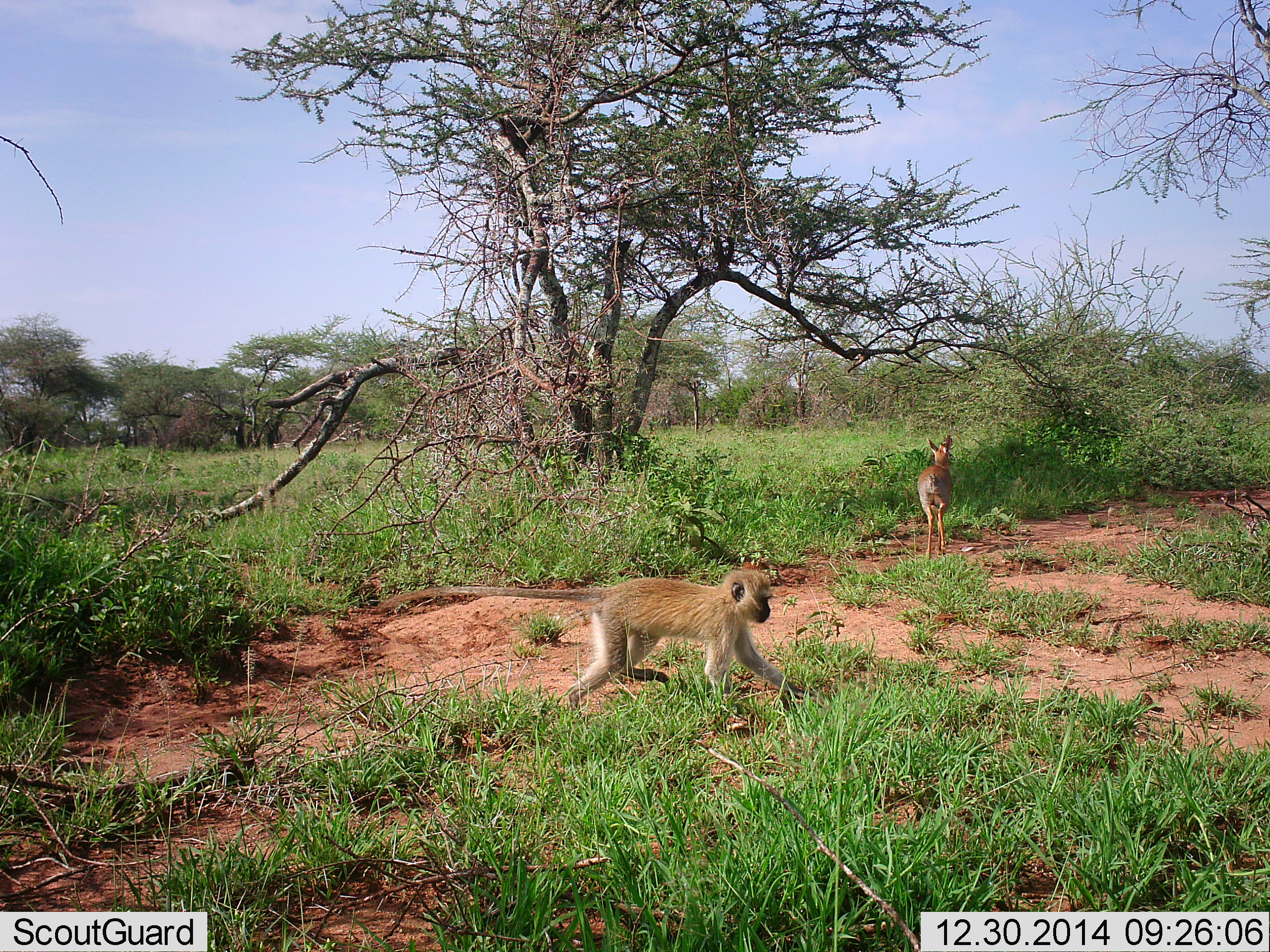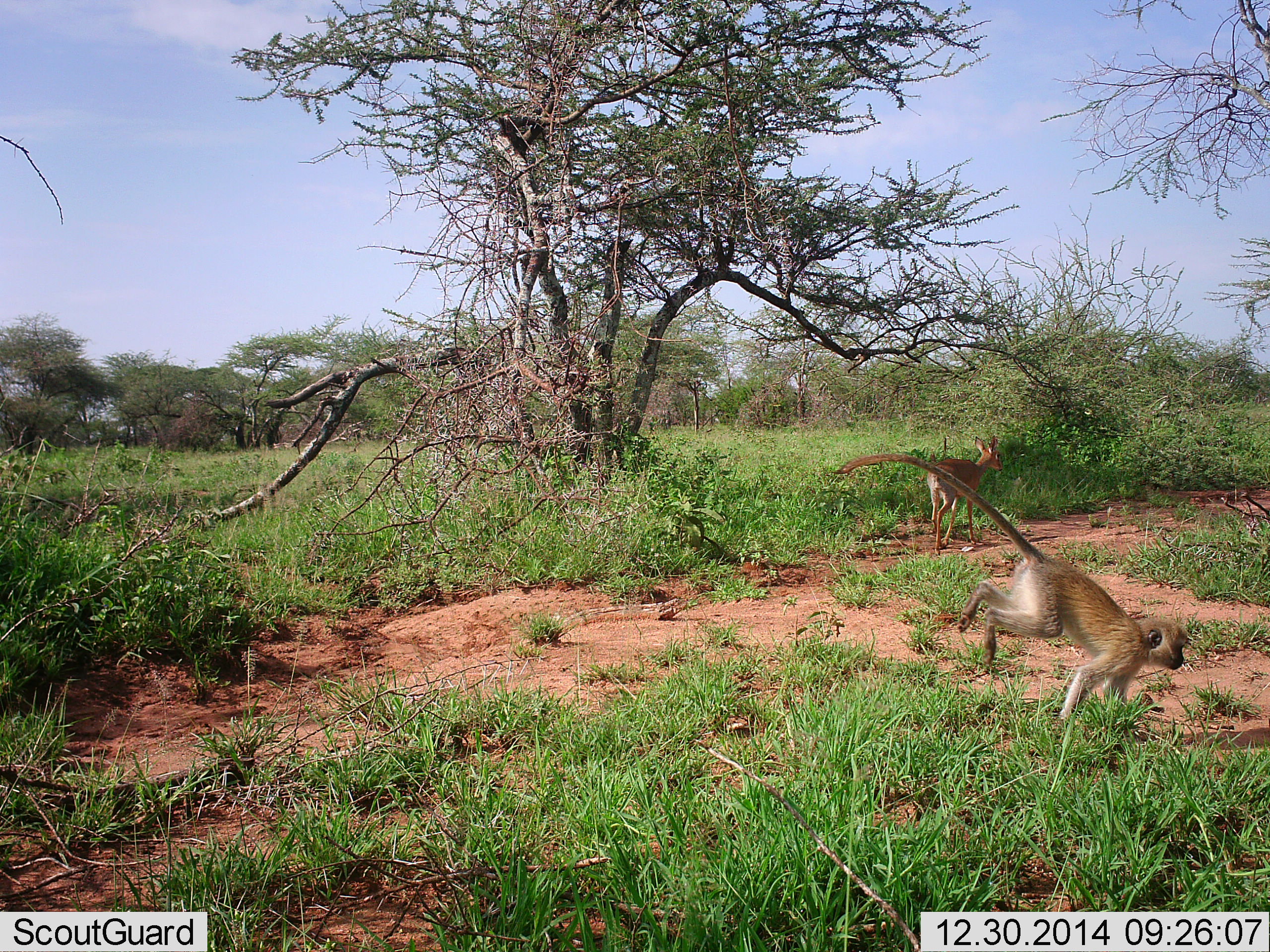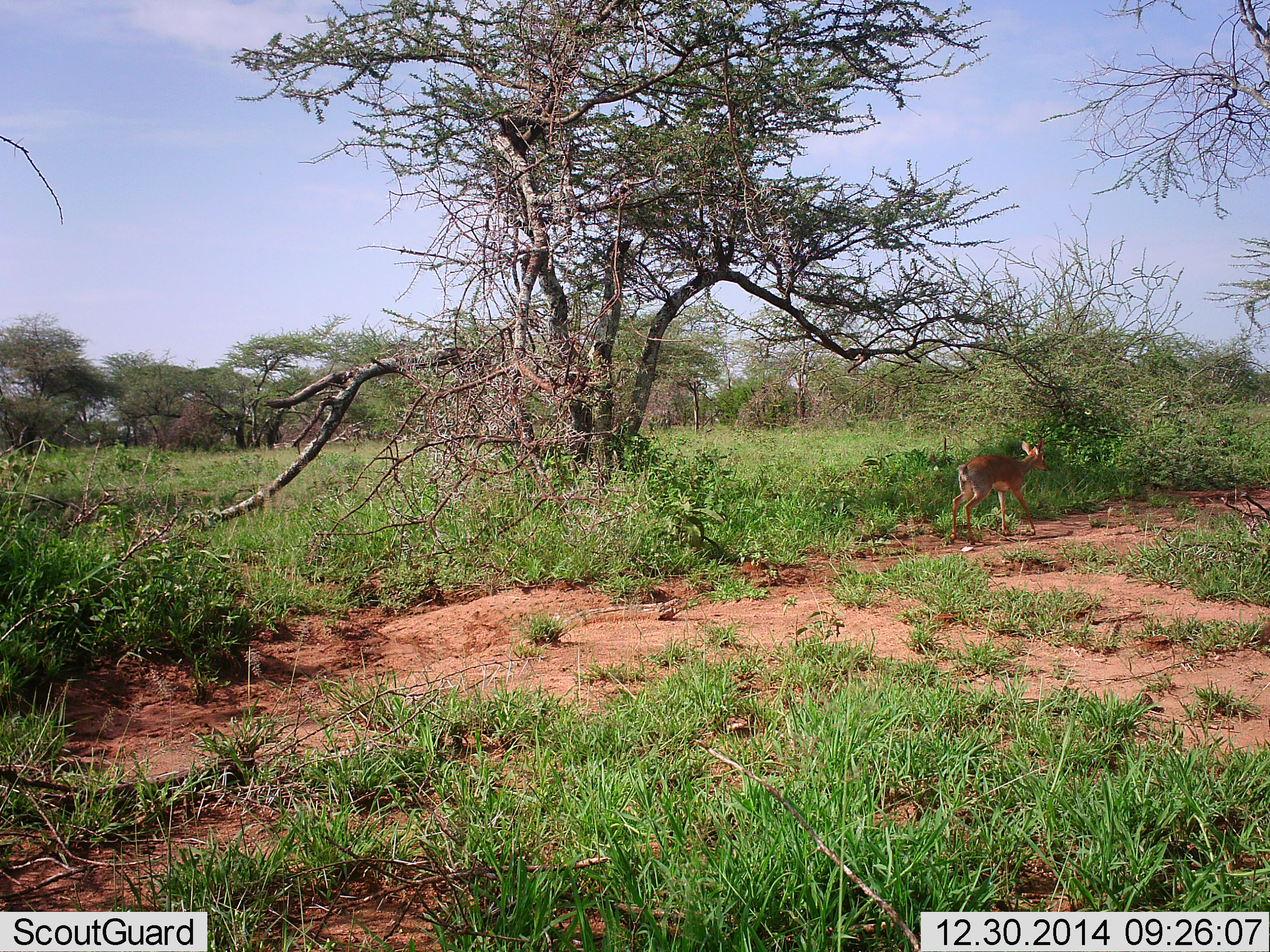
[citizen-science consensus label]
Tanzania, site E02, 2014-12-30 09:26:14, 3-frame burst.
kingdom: Animalia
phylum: Chordata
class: Mammalia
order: Artiodactyla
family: Bovidae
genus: Madoqua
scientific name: Madoqua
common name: dikdik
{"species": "dikdik (Madoqua)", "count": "1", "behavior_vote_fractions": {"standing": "20%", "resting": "0%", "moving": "80%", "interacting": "0%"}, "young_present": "0%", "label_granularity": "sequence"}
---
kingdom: Animalia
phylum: Chordata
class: Mammalia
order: Primates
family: Cercopithecidae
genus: Chlorocebus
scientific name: Chlorocebus pygerythrus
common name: vervet monkey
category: monkeyvervet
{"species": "monkeyvervet (vervet monkey) (Chlorocebus pygerythrus)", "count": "1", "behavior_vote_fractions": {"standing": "7%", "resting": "0%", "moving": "100%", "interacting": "0%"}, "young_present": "0%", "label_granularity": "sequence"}